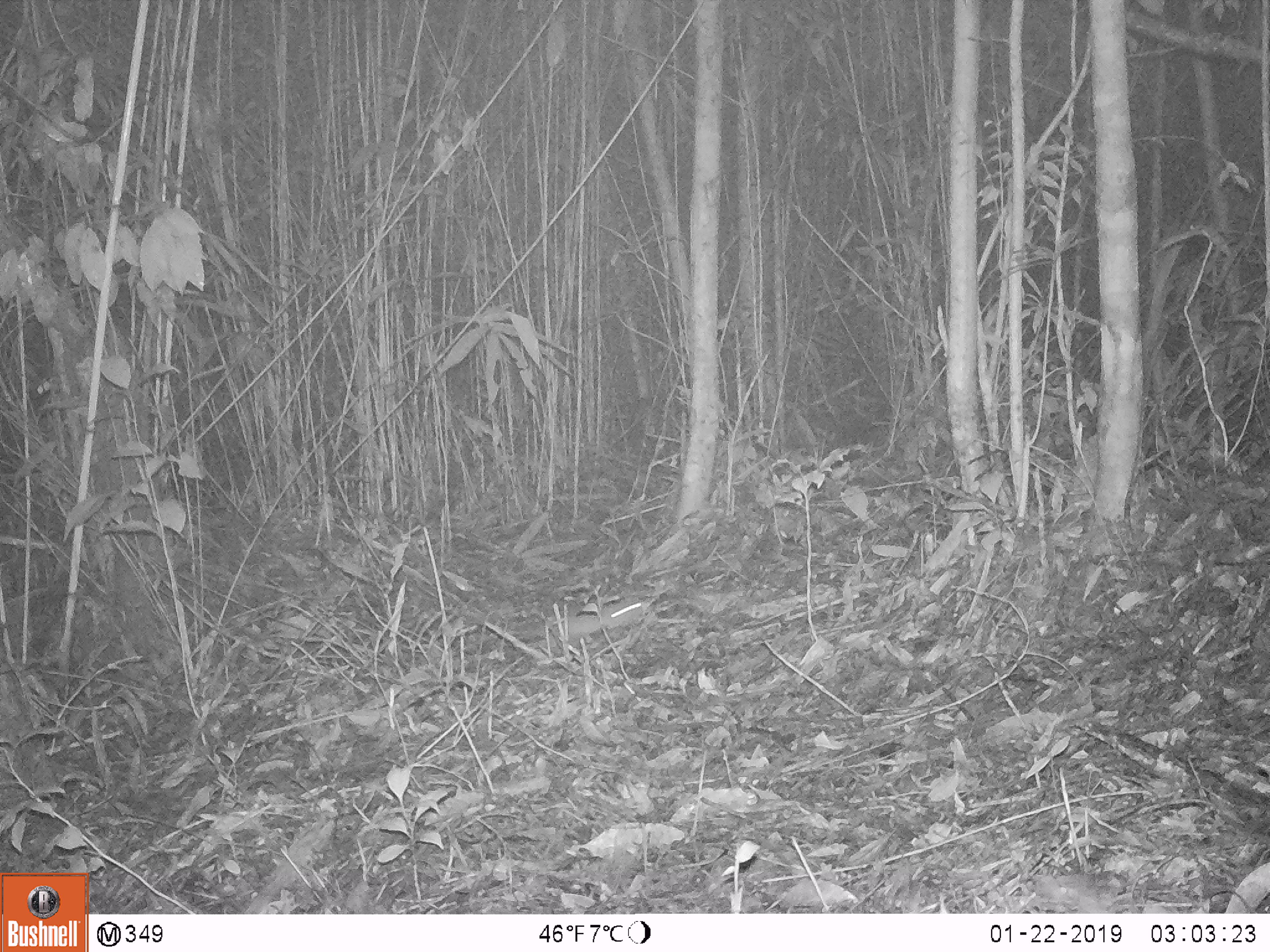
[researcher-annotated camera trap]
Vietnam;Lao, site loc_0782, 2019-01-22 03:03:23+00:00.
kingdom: Animalia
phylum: Chordata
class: Mammalia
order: Rodentia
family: Muridae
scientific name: Muridae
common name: old-world mice and rats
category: unidentified murid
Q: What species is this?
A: Unidentified murid (old-world mice and rats) (Muridae).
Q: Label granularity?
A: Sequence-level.